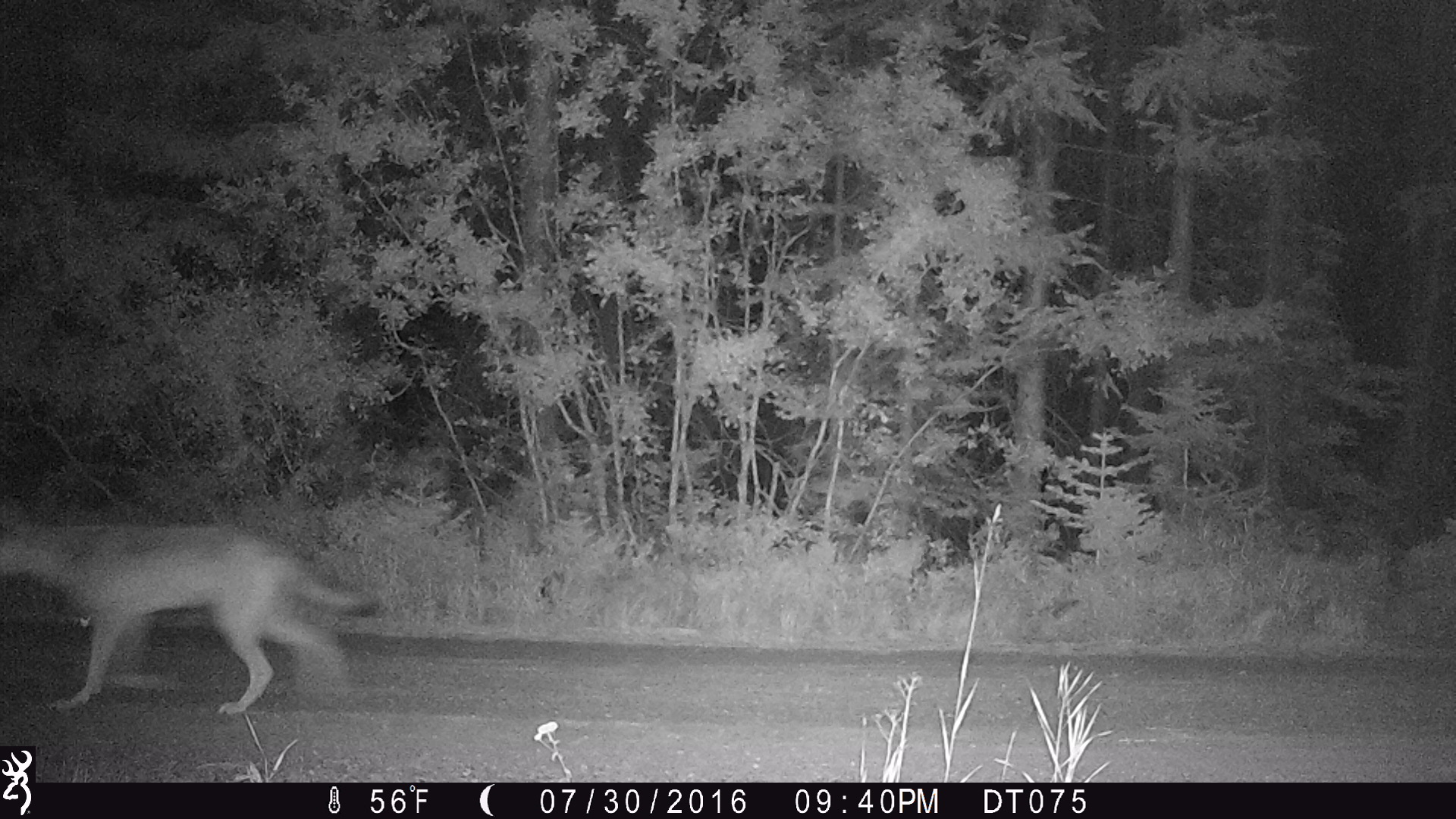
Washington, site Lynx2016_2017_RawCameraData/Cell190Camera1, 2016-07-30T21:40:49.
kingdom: Animalia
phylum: Chordata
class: Mammalia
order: Carnivora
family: Canidae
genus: Canis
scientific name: Canis lupus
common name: gray wolf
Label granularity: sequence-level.